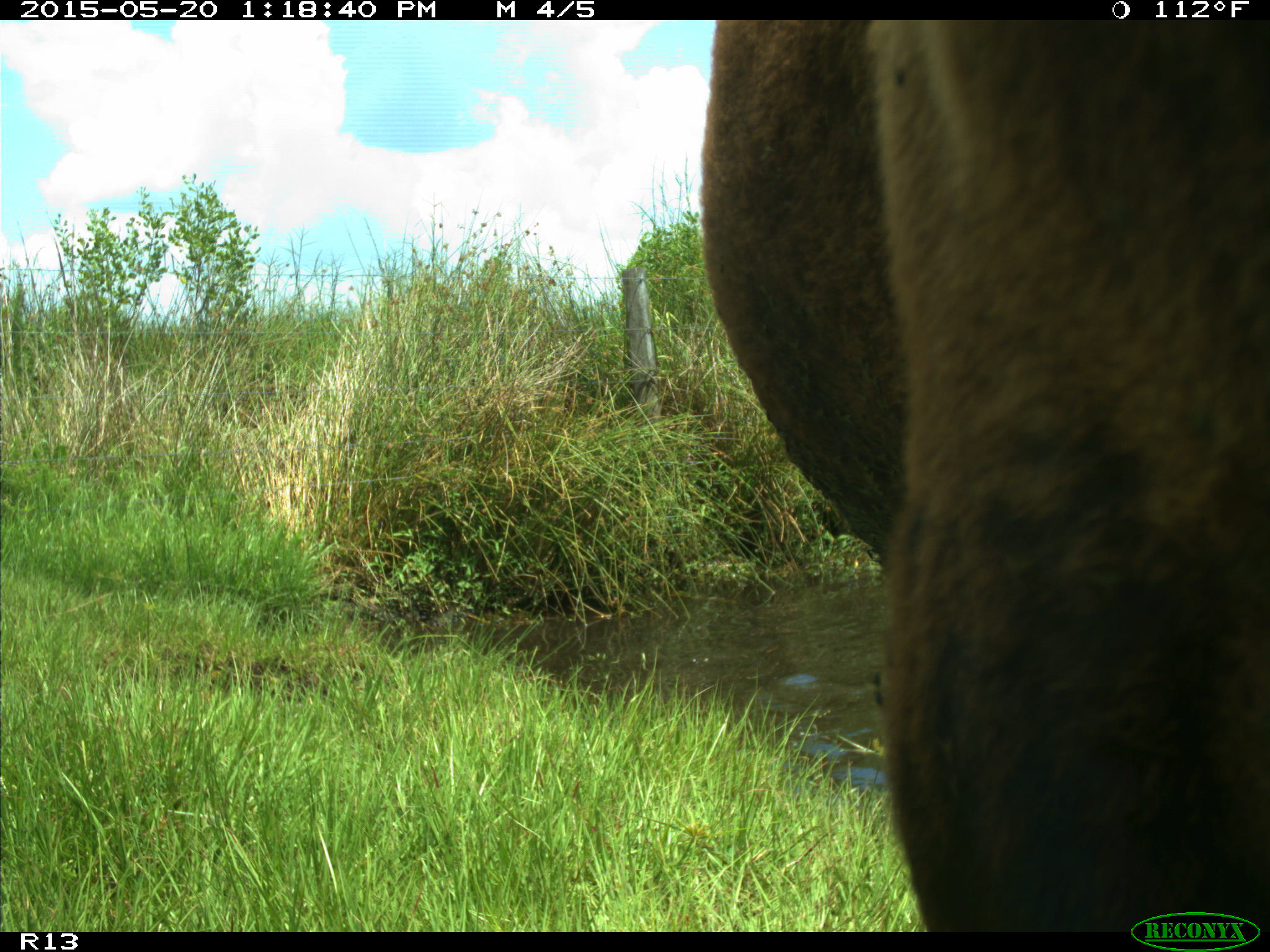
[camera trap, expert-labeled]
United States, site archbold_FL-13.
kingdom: Animalia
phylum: Chordata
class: Mammalia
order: Artiodactyla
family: Bovidae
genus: Bos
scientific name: Bos taurus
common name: domestic cow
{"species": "Bos taurus (domestic cow)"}